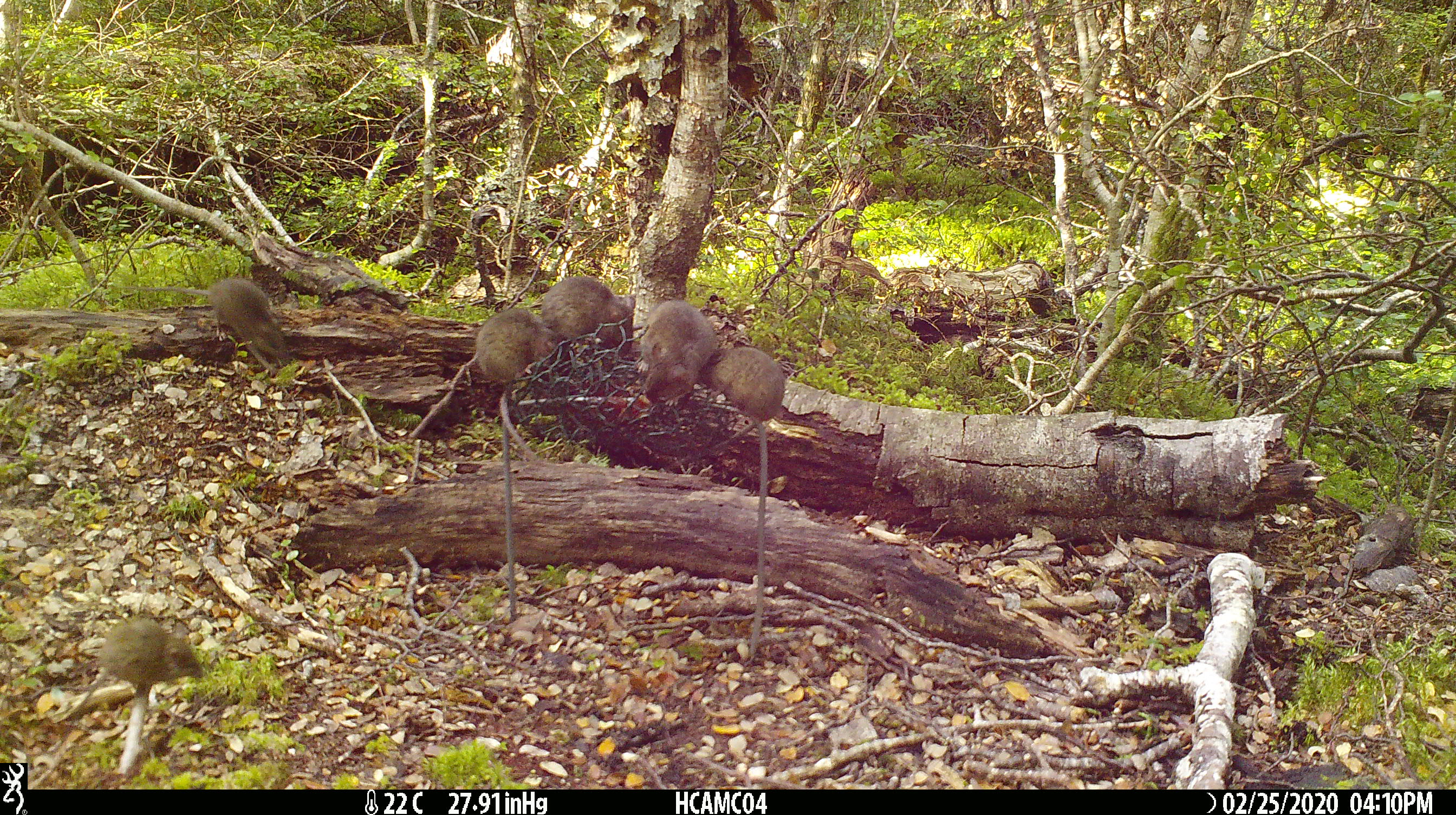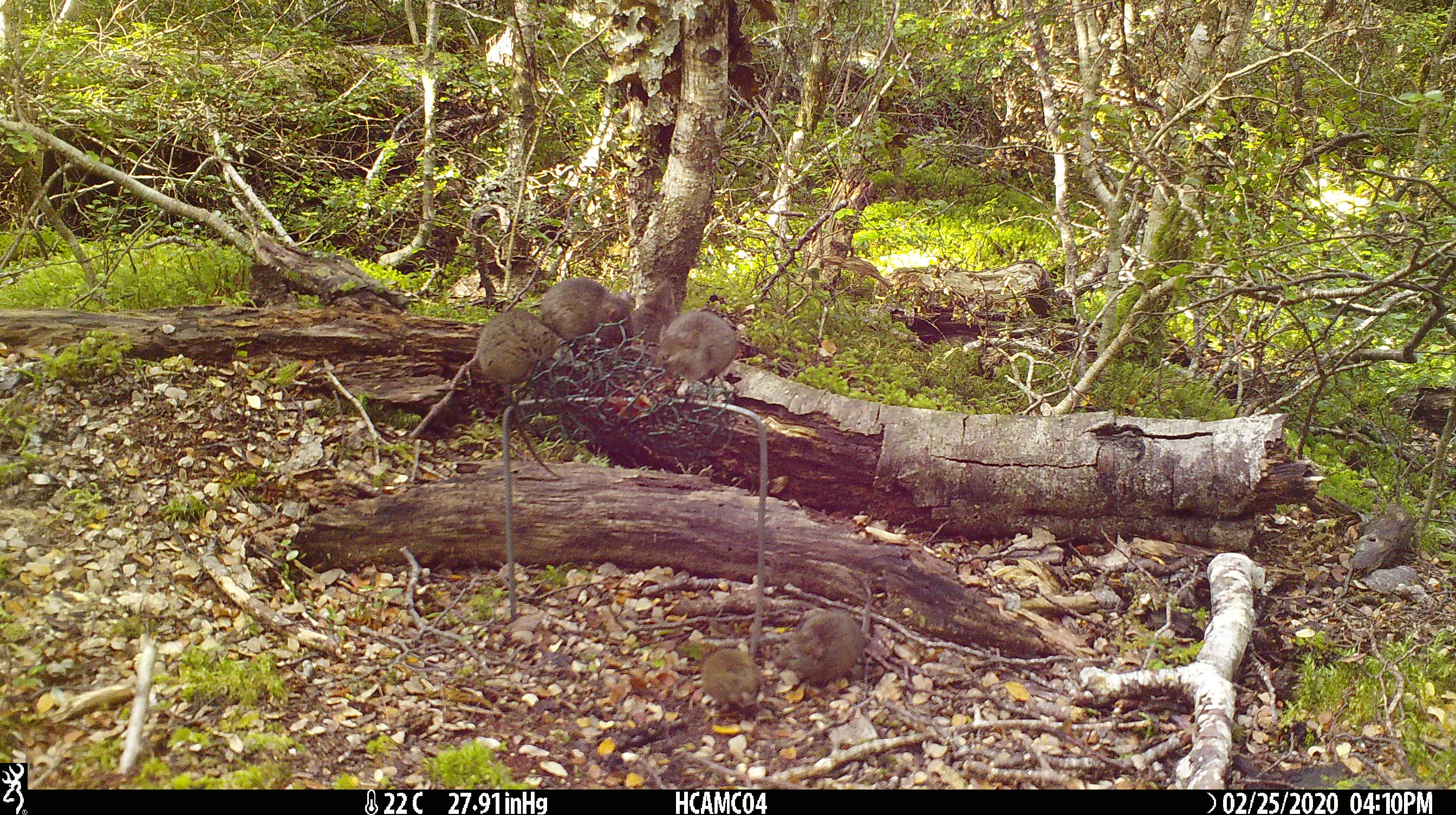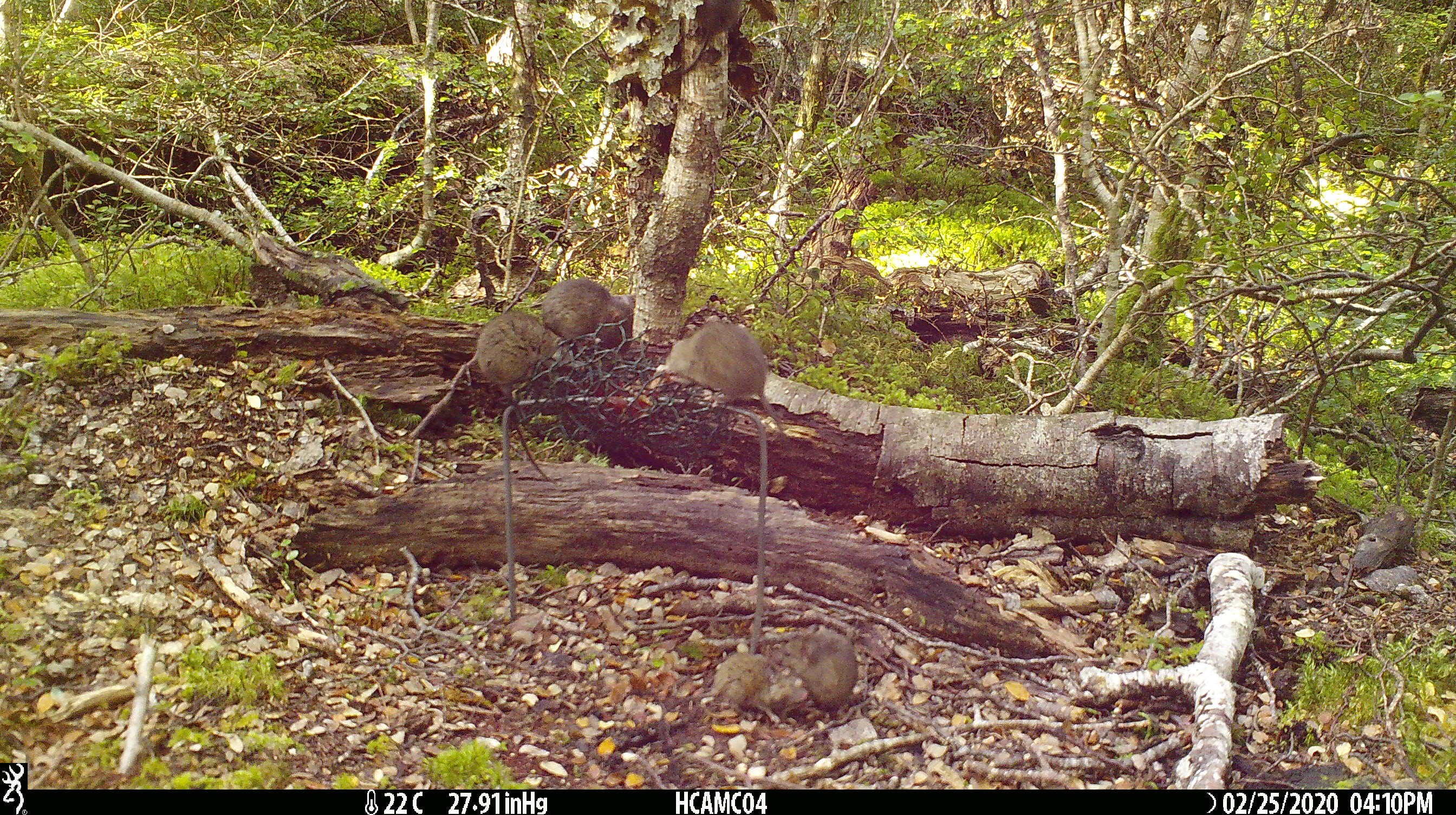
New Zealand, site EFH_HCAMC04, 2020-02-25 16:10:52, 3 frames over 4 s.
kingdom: Animalia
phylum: Chordata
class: Mammalia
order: Rodentia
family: Muridae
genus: Mus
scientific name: Mus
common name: mouse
Mouse (Mus).